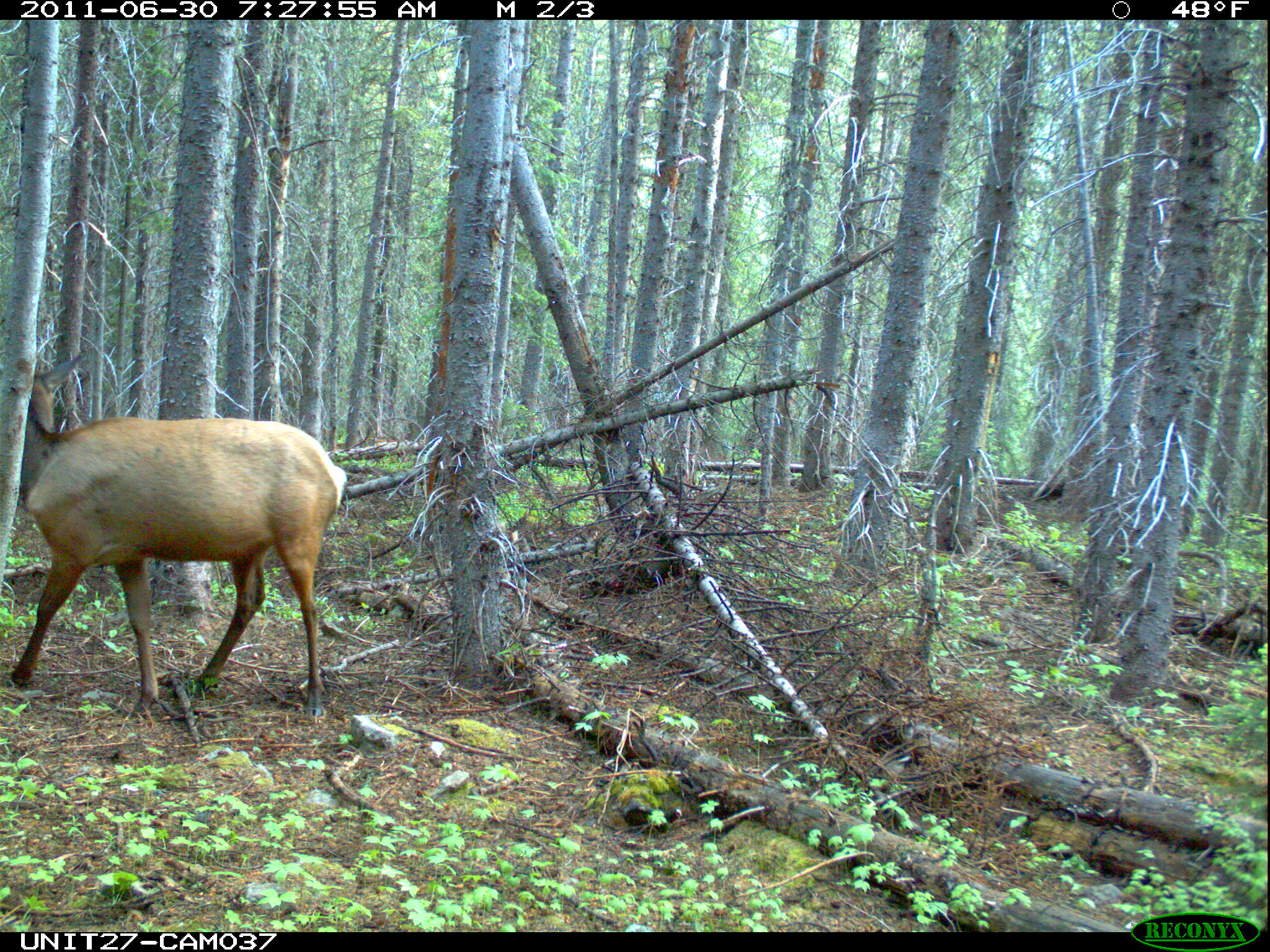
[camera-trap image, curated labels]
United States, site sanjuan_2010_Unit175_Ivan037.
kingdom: Animalia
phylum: Chordata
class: Mammalia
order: Artiodactyla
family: Cervidae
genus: Cervus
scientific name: Cervus elaphus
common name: red deer